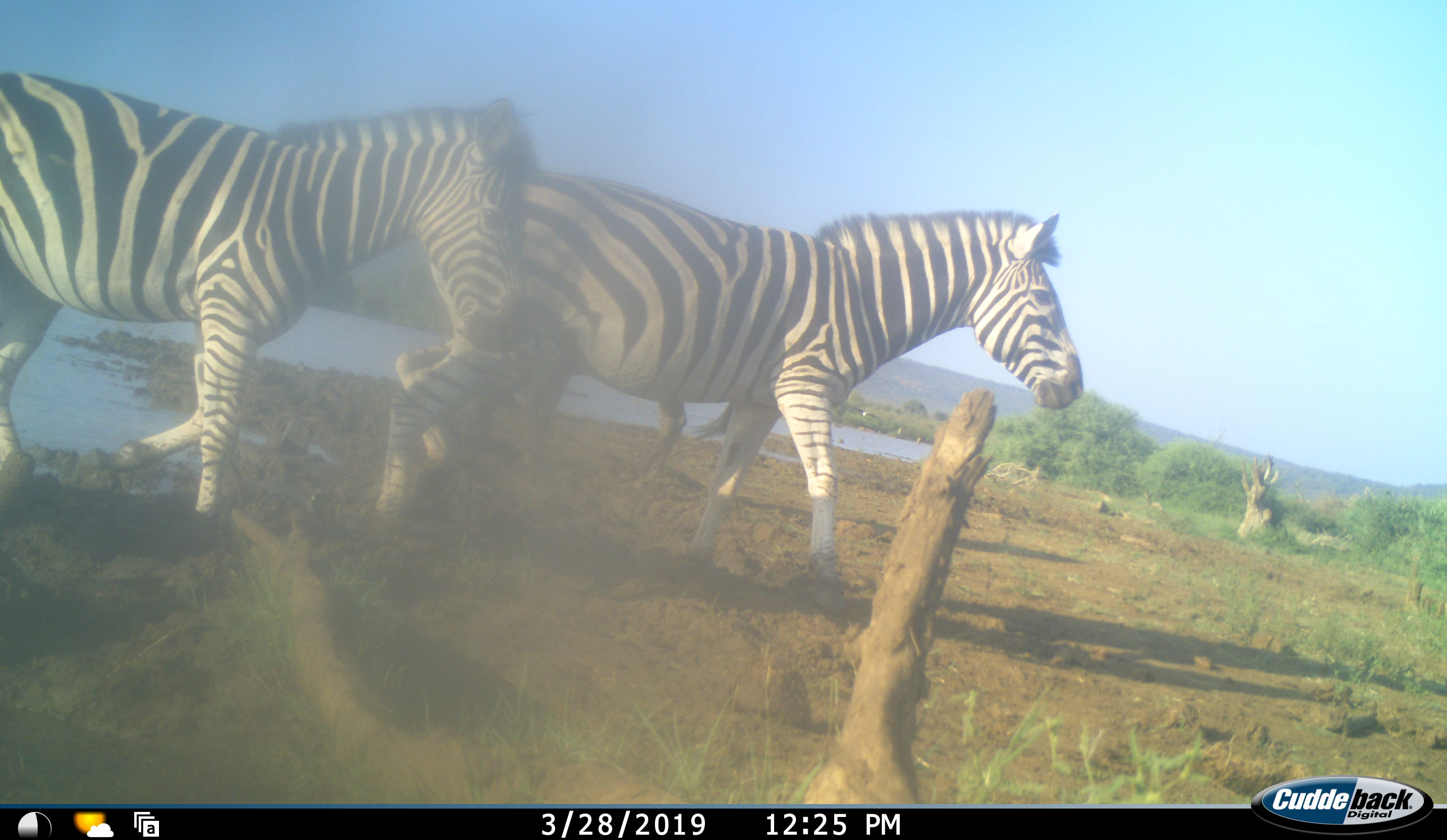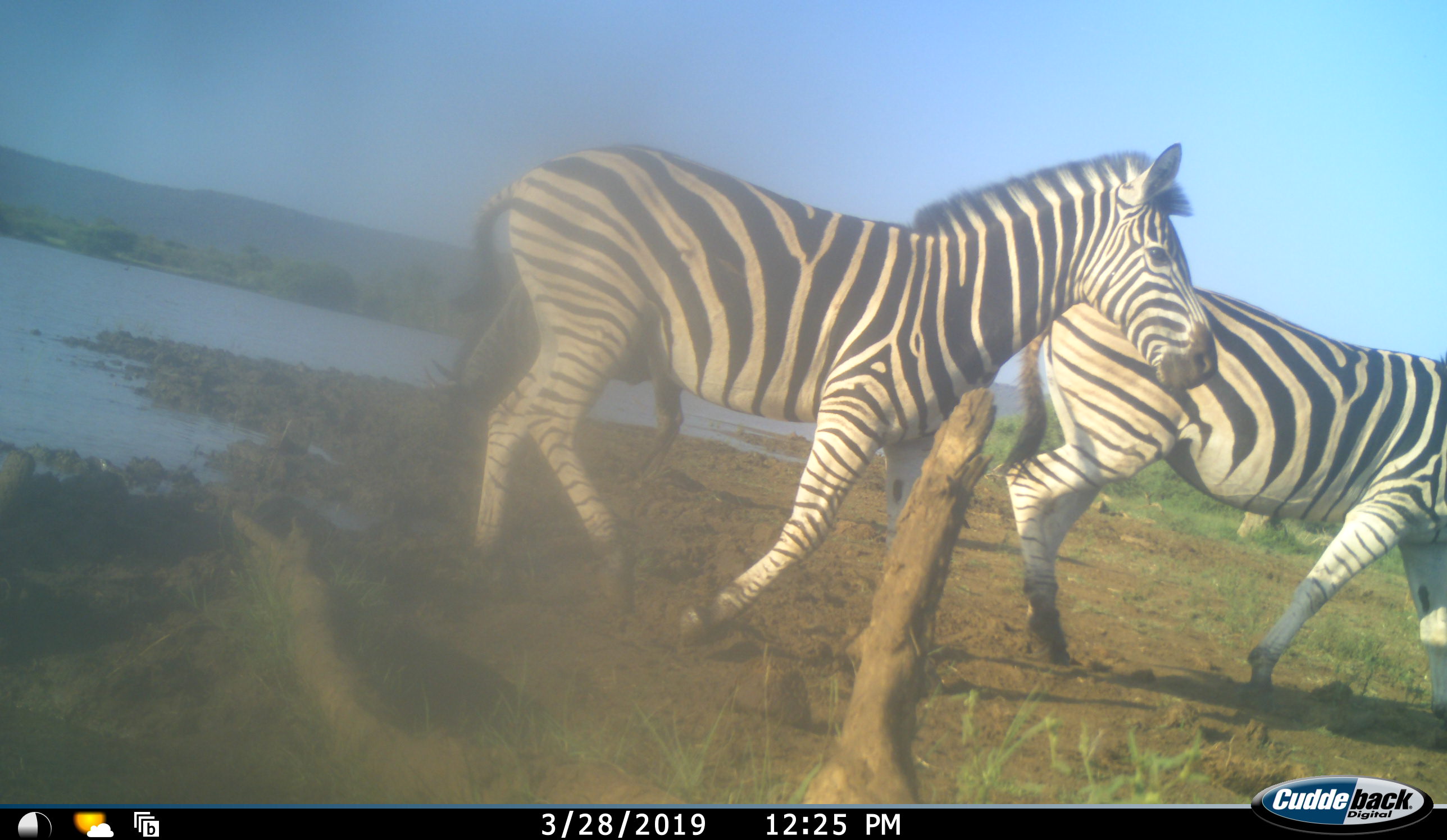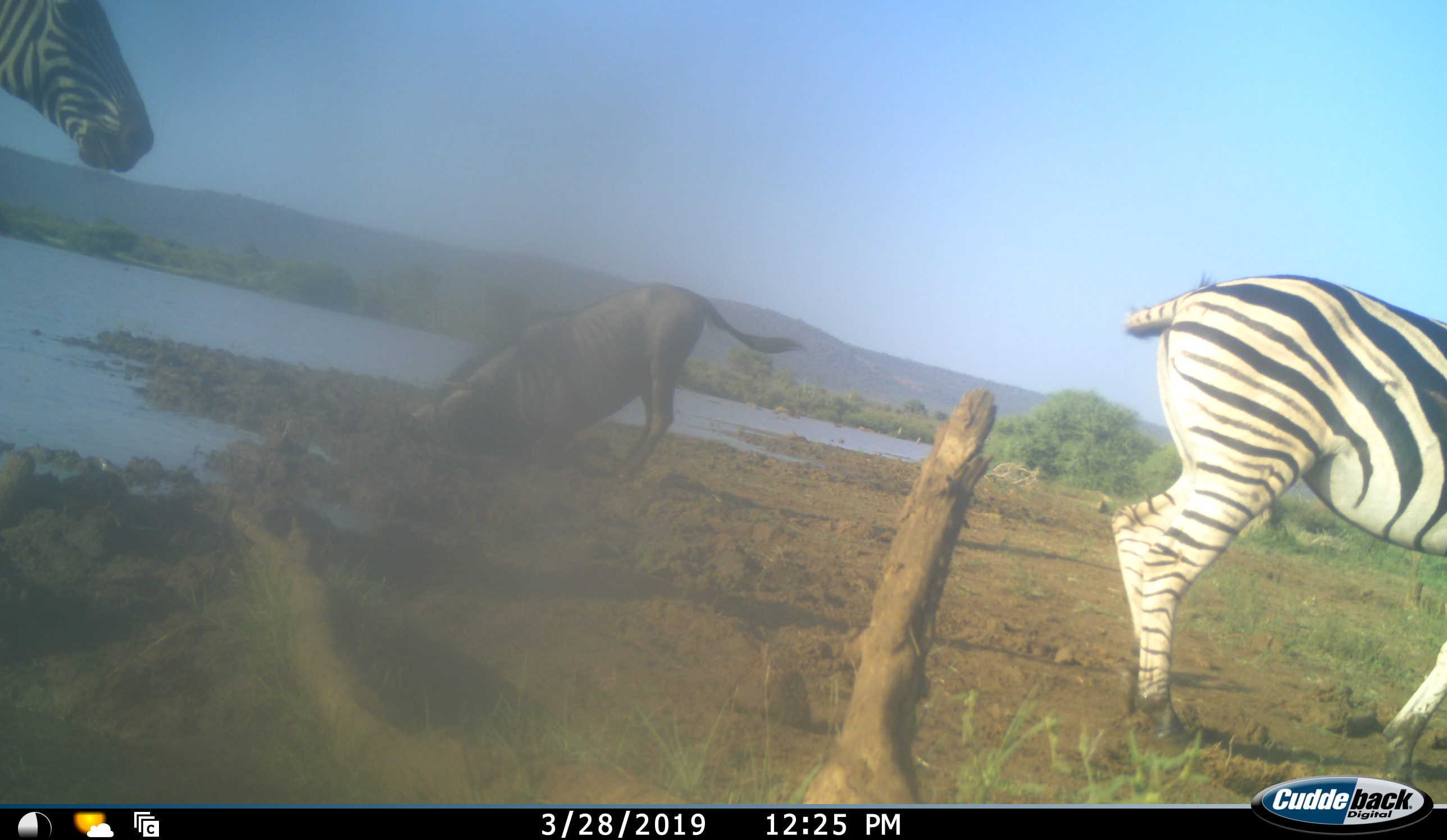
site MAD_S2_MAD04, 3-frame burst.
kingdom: Animalia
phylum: Chordata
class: Mammalia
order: Perissodactyla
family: Equidae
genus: Equus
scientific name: Equus quagga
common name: plains zebra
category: zebraplains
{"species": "zebraplains (plains zebra) (Equus quagga)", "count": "3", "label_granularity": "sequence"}